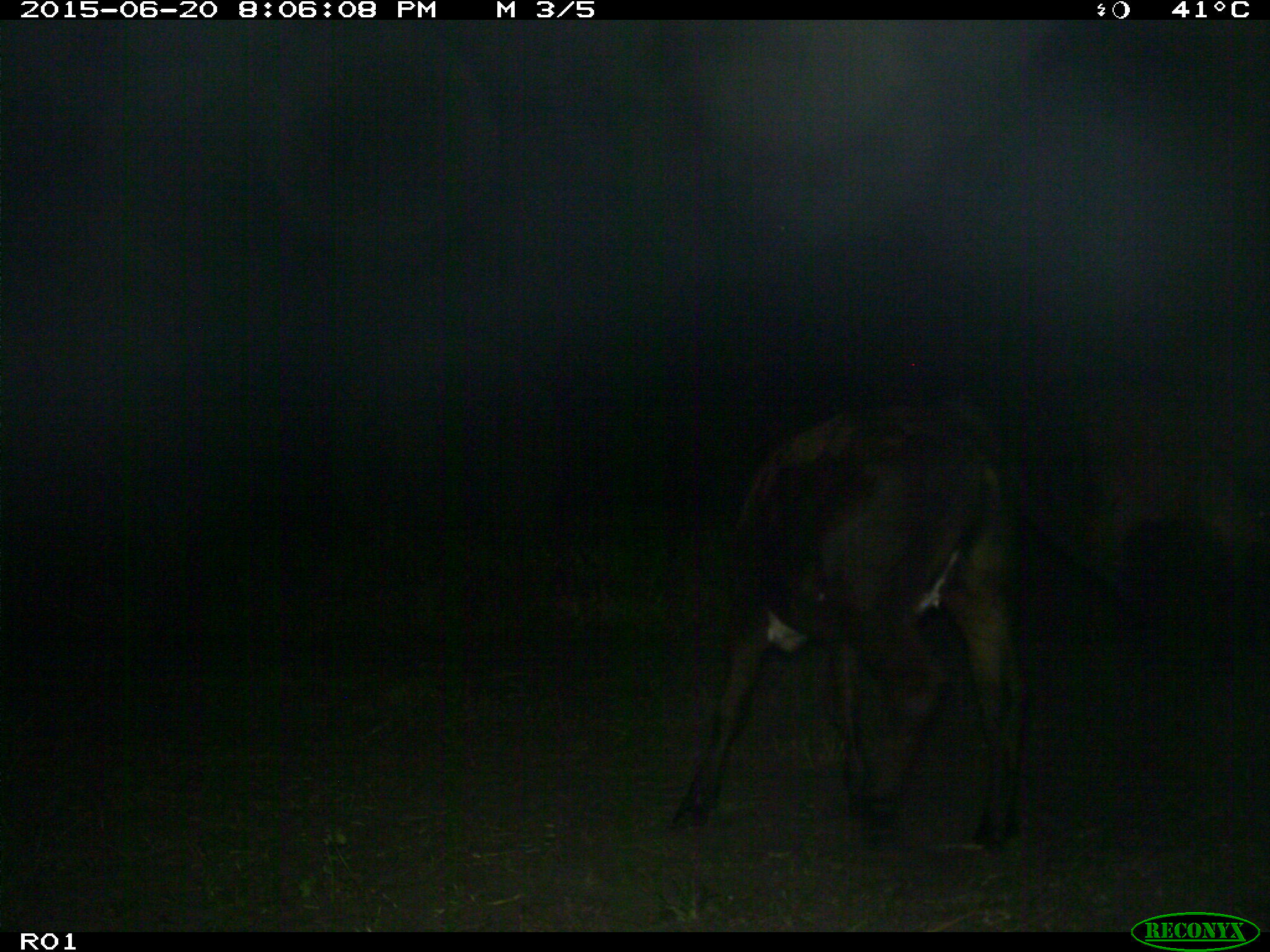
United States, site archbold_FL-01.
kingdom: Animalia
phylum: Chordata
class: Mammalia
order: Artiodactyla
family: Bovidae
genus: Bos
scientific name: Bos taurus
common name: domestic cow